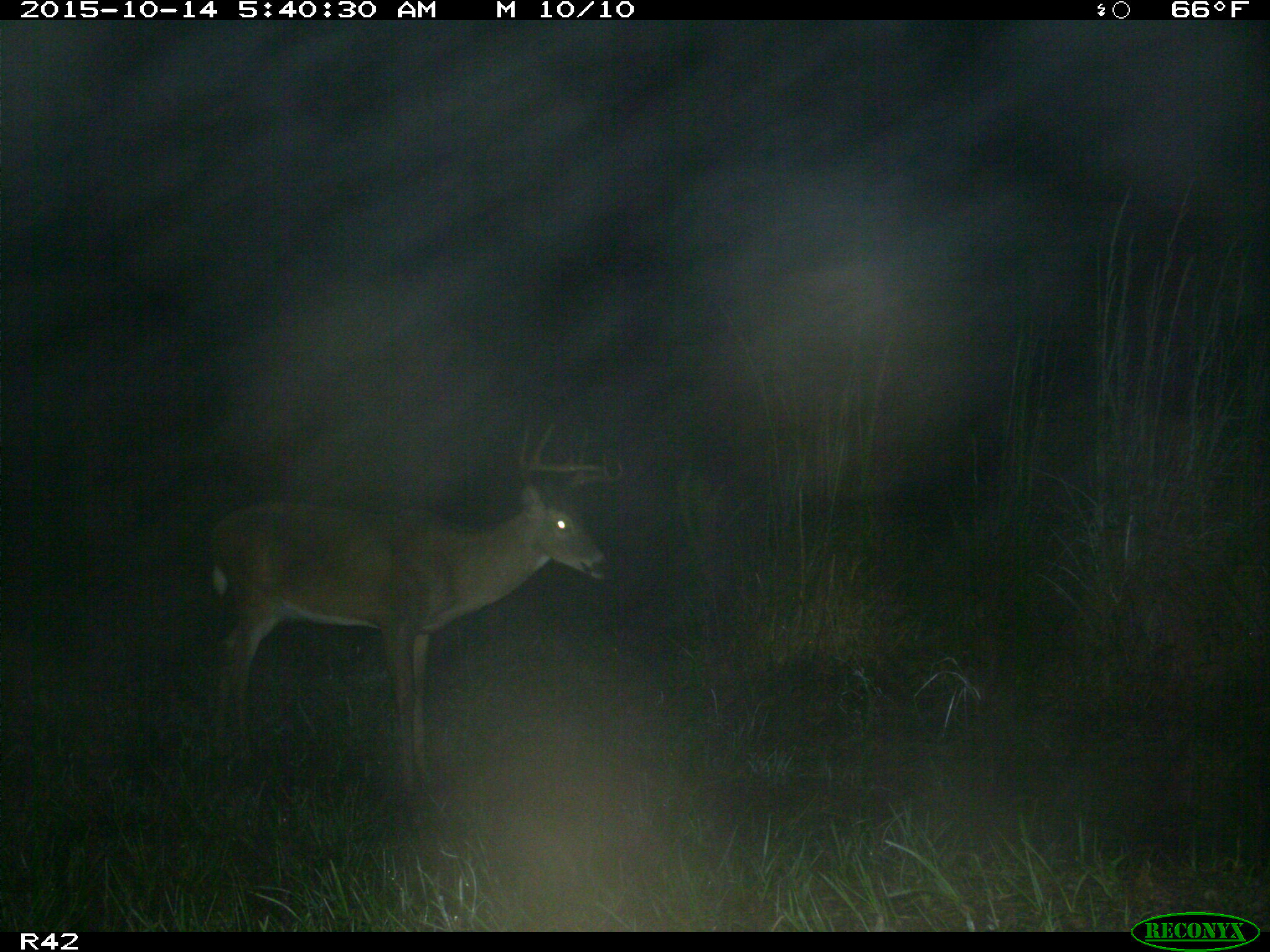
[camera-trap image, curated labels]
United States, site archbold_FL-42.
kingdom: Animalia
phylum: Chordata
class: Mammalia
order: Artiodactyla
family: Cervidae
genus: Odocoileus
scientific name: Odocoileus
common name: deer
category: unidentified deer